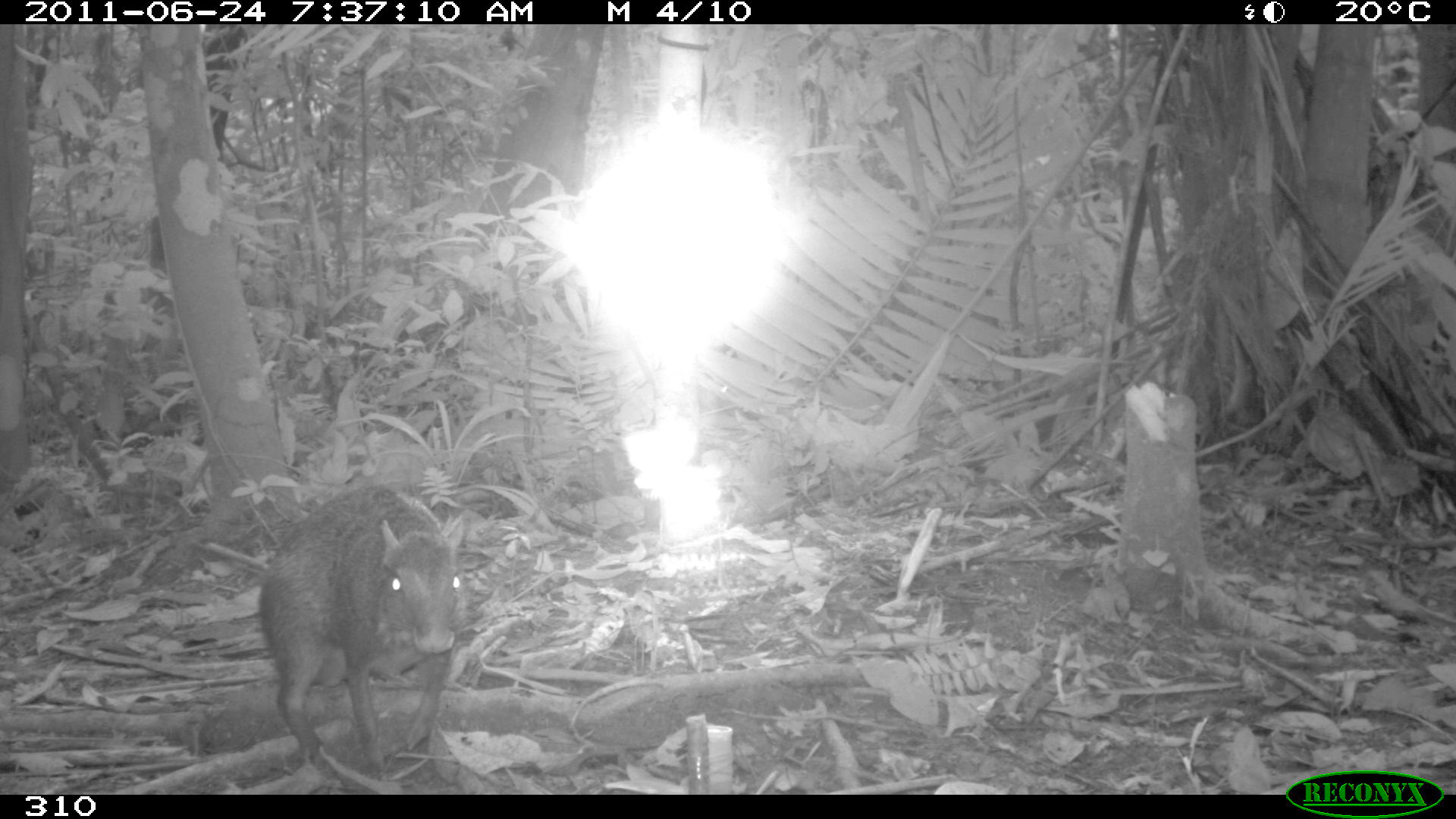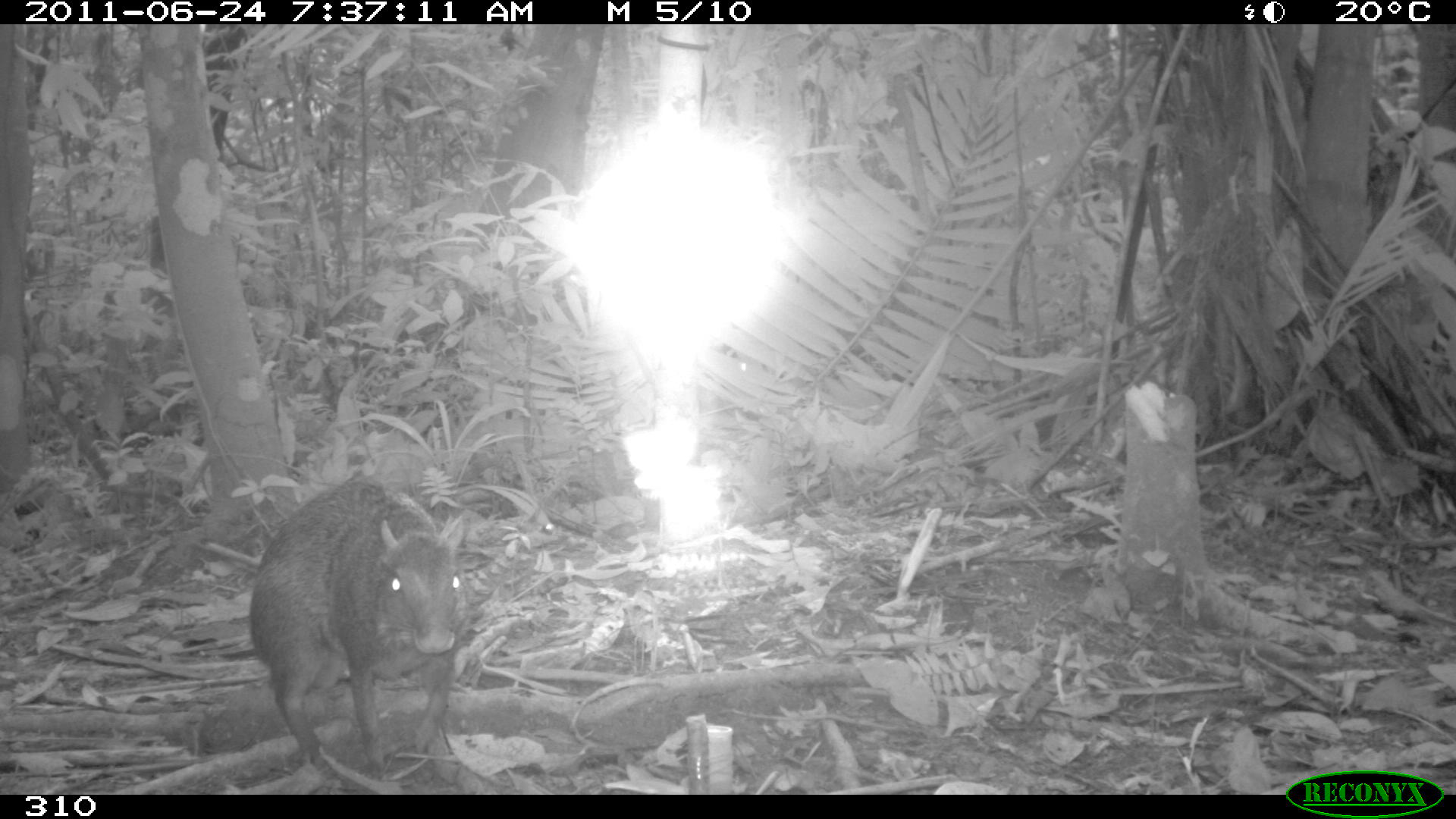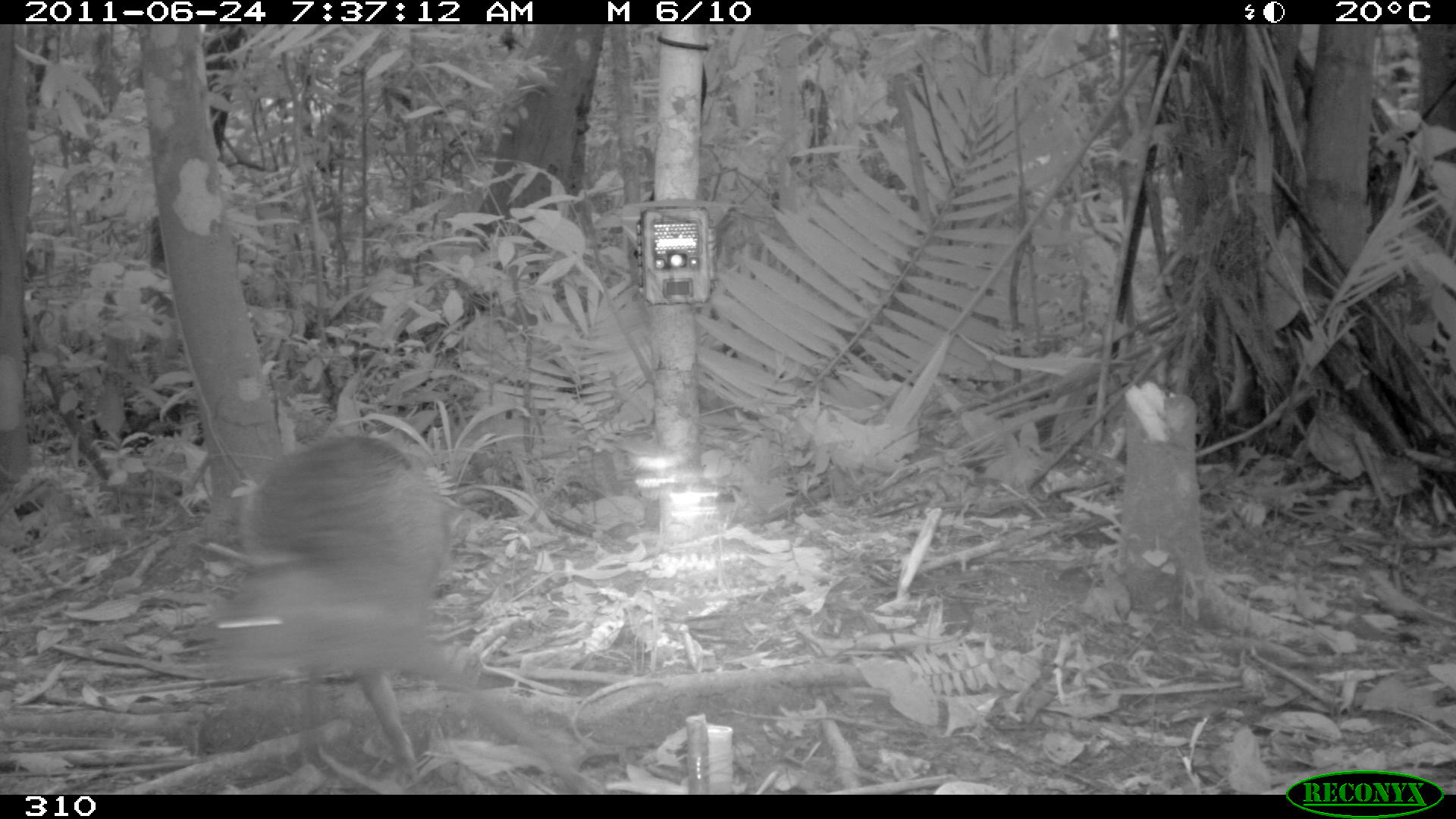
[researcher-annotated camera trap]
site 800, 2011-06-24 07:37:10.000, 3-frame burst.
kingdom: Animalia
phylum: Chordata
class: Mammalia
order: Rodentia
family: Dasyproctidae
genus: Dasyprocta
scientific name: Dasyprocta punctata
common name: central american agouti